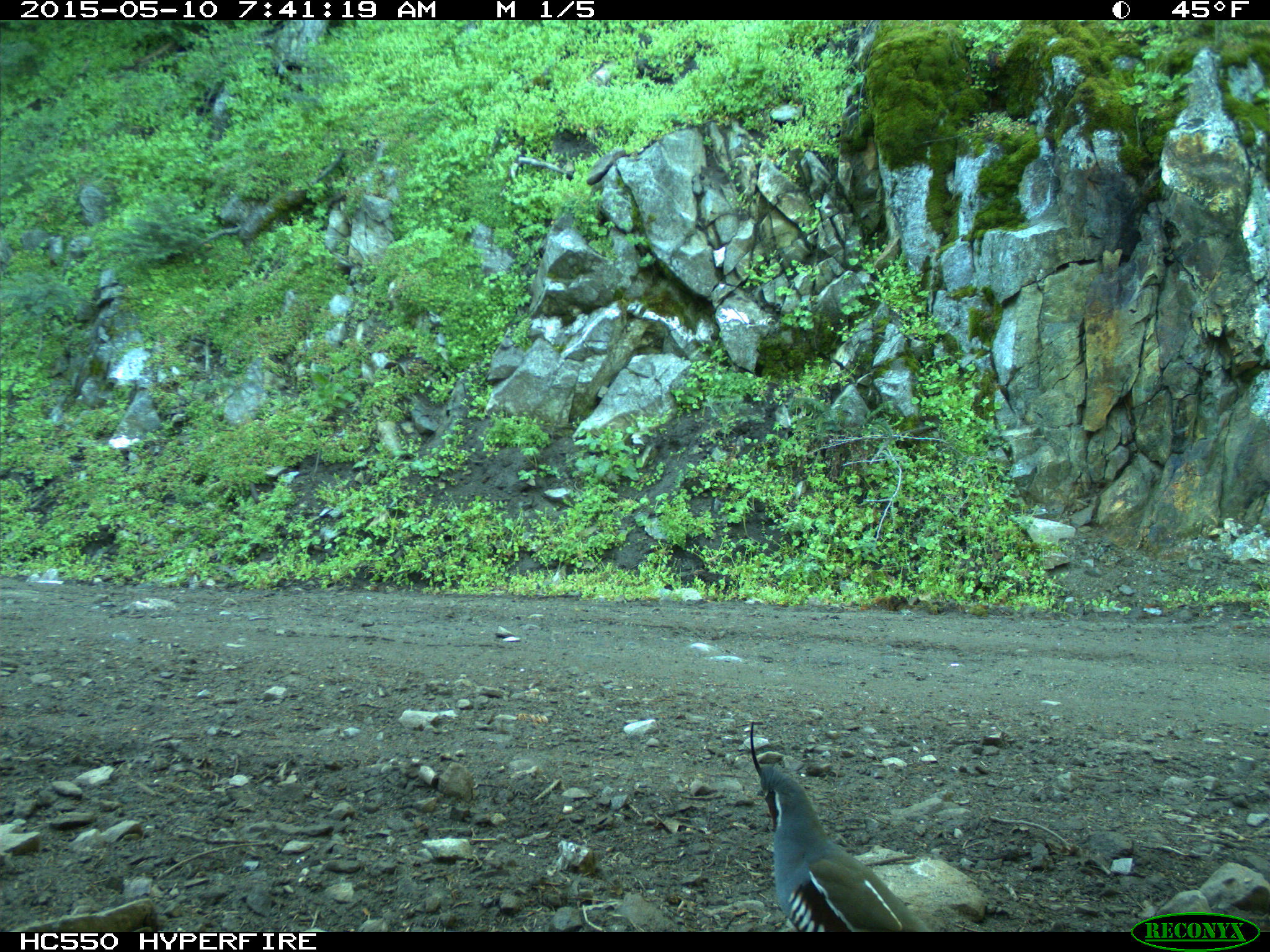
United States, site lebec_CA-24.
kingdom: Animalia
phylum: Chordata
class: Aves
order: Galliformes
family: Odontophoridae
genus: Callipepla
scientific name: Callipepla californica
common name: california quail